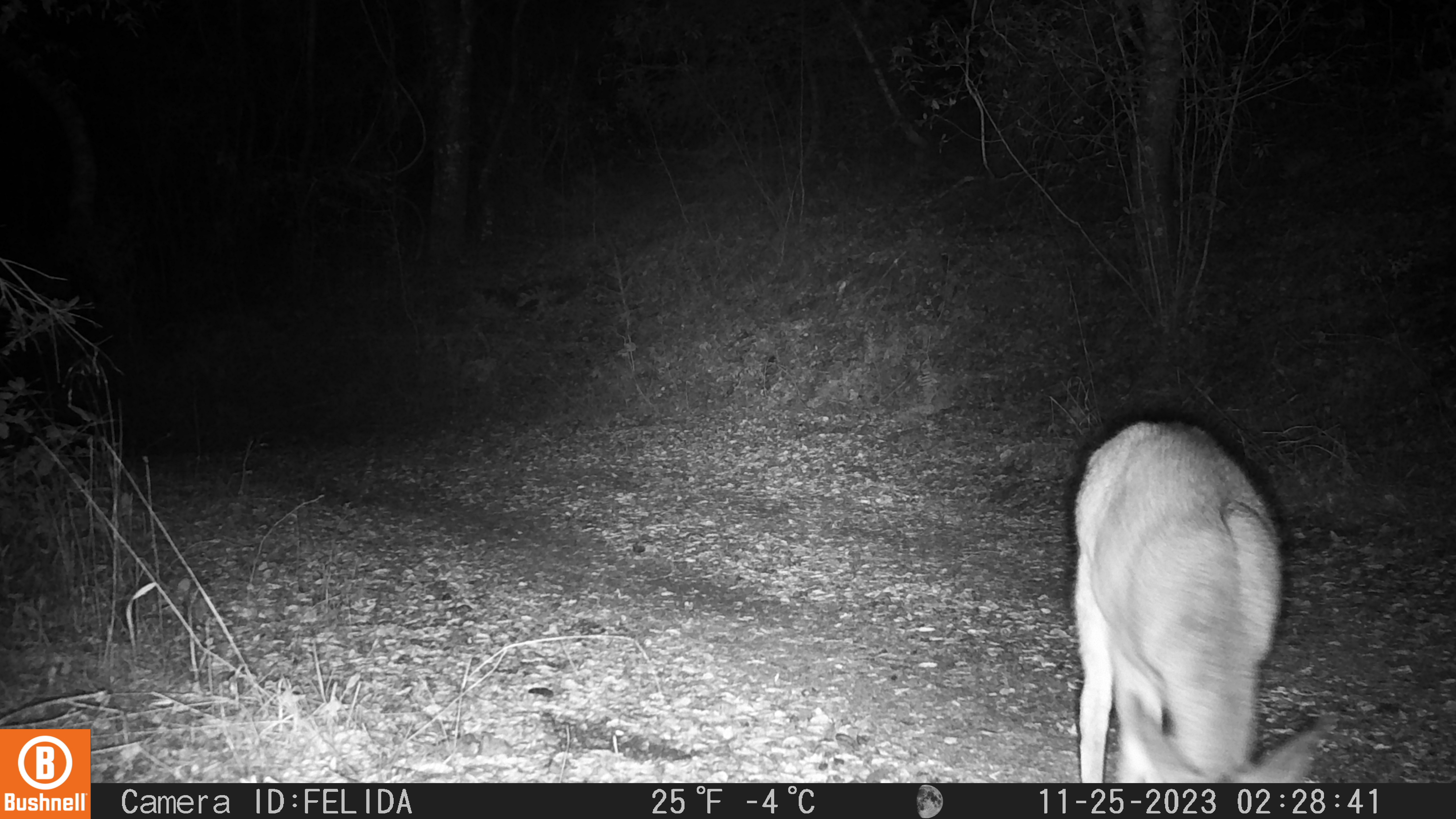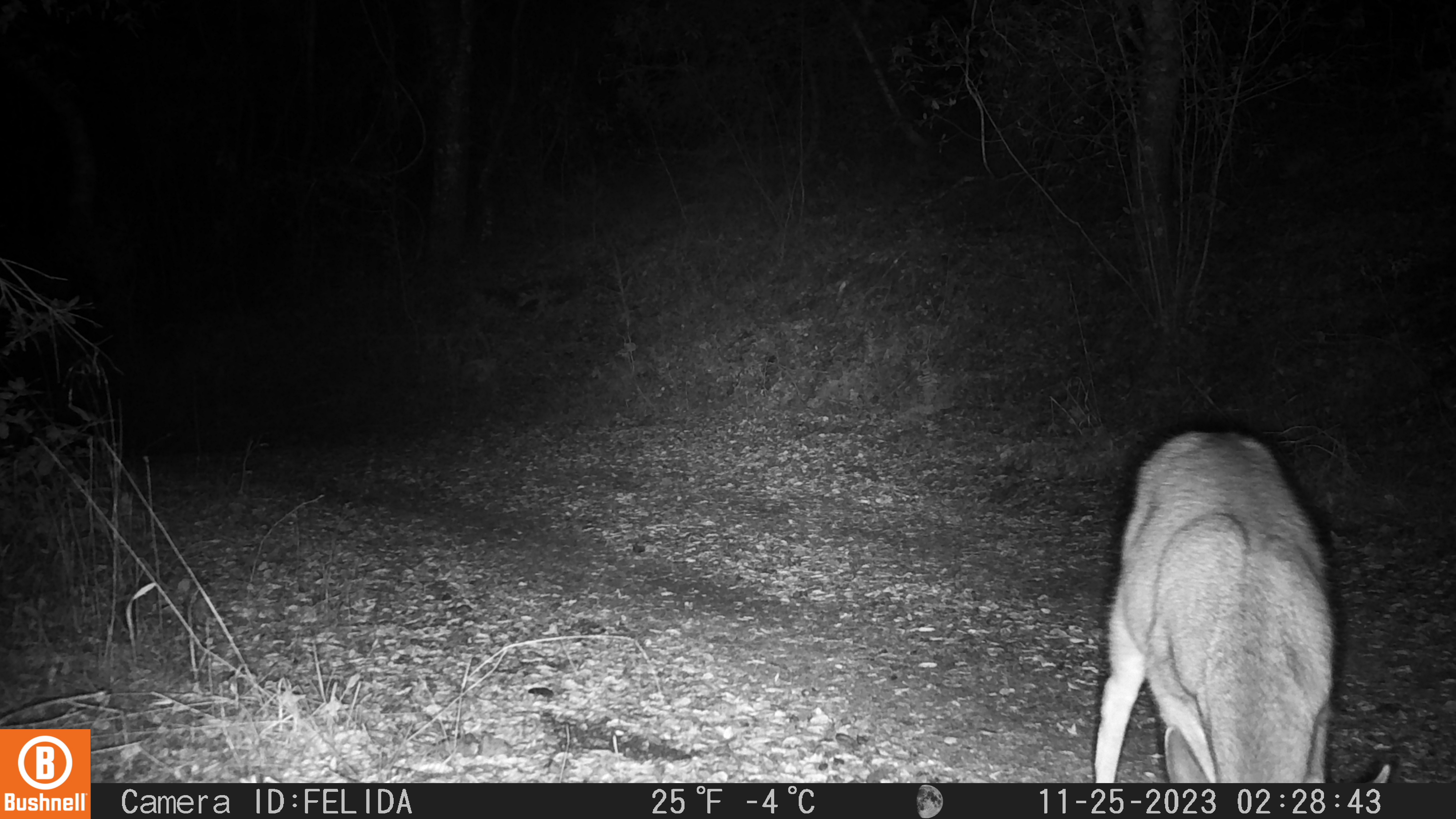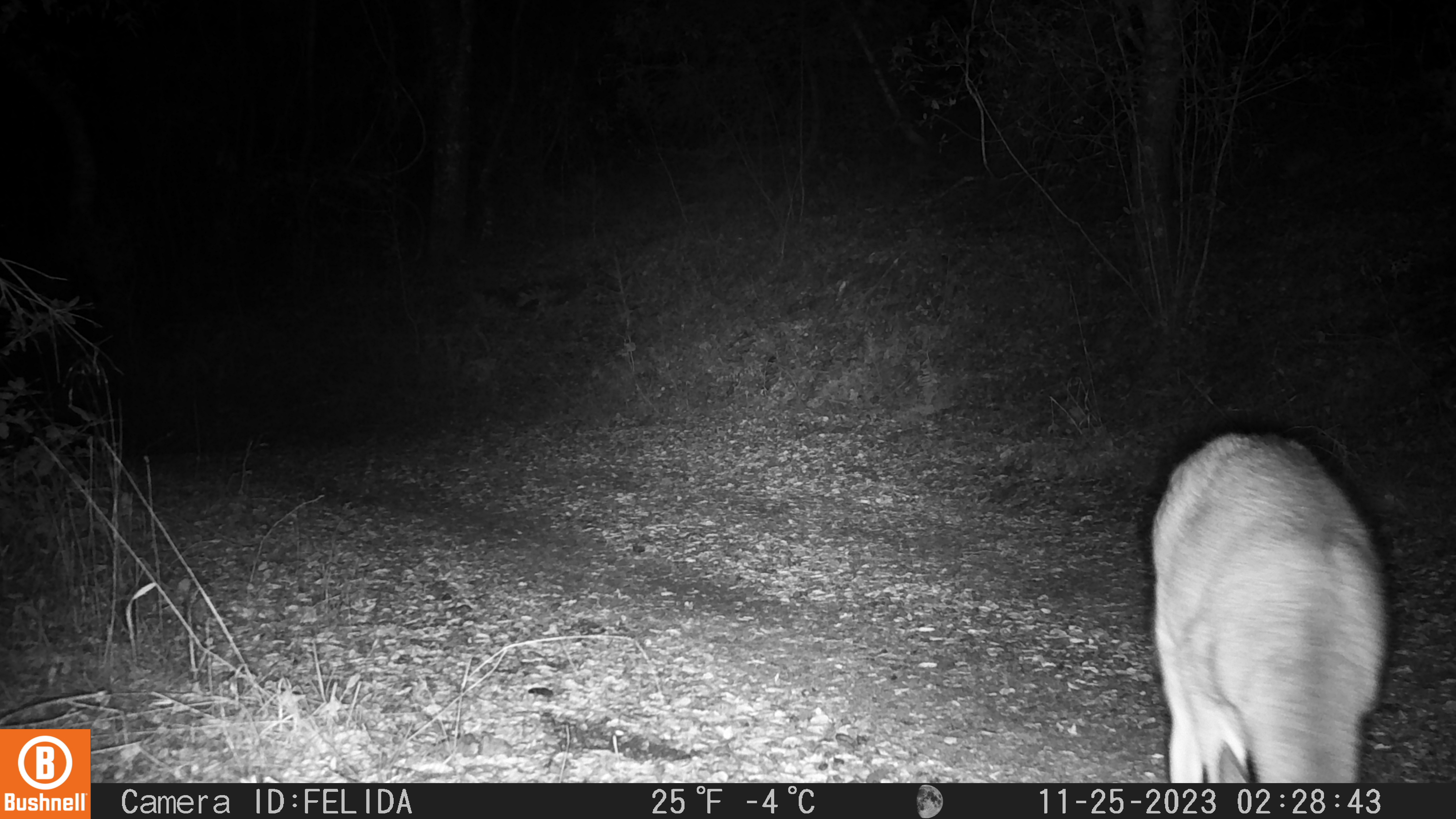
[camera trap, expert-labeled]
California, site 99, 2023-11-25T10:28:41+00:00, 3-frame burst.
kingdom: Animalia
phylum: Chordata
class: Mammalia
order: Artiodactyla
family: Cervidae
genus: Odocoileus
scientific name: Odocoileus hemionus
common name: mule deer